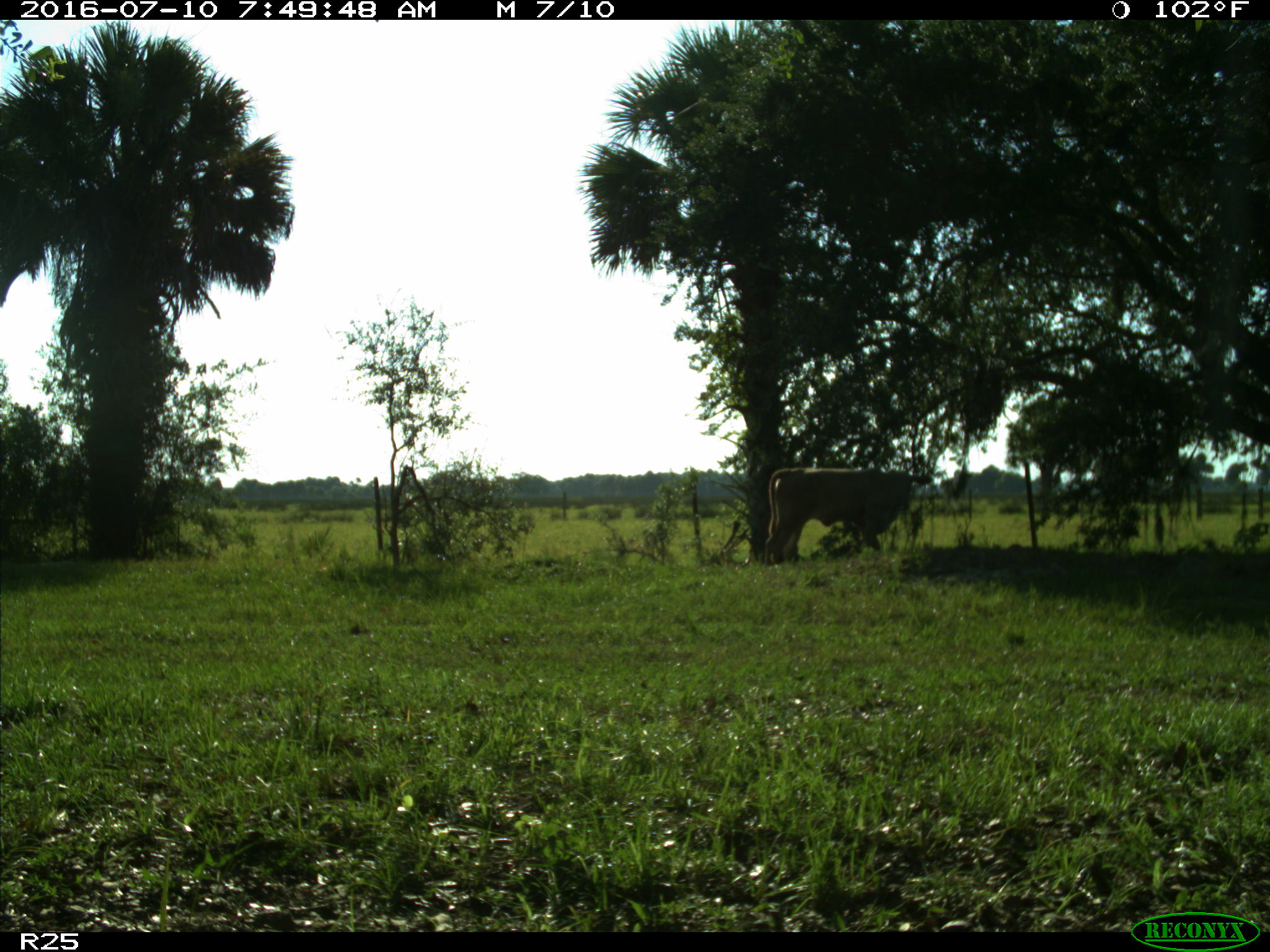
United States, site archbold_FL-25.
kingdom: Animalia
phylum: Chordata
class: Mammalia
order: Artiodactyla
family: Bovidae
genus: Bos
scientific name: Bos taurus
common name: domestic cow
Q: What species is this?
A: Bos taurus (domestic cow).